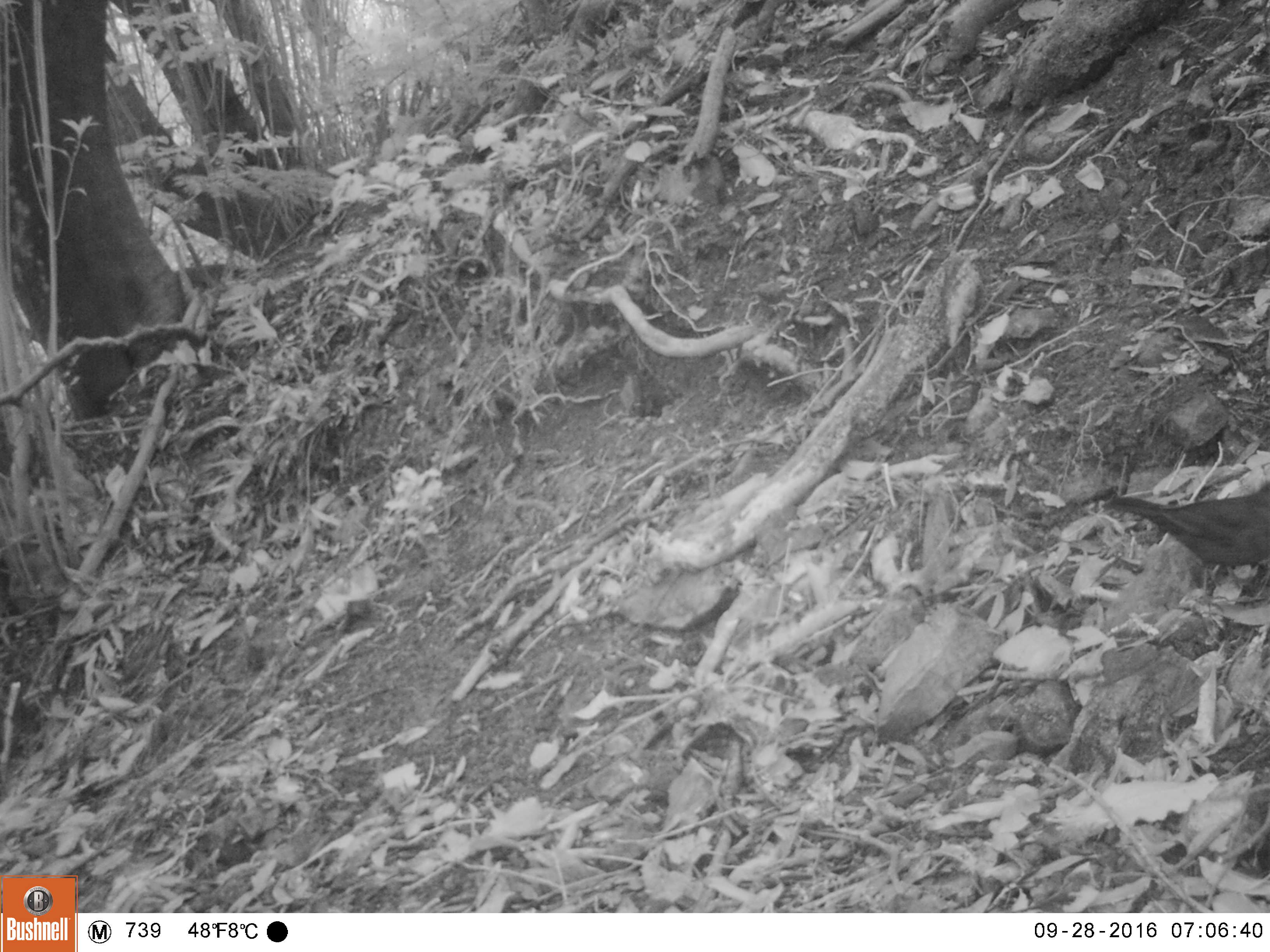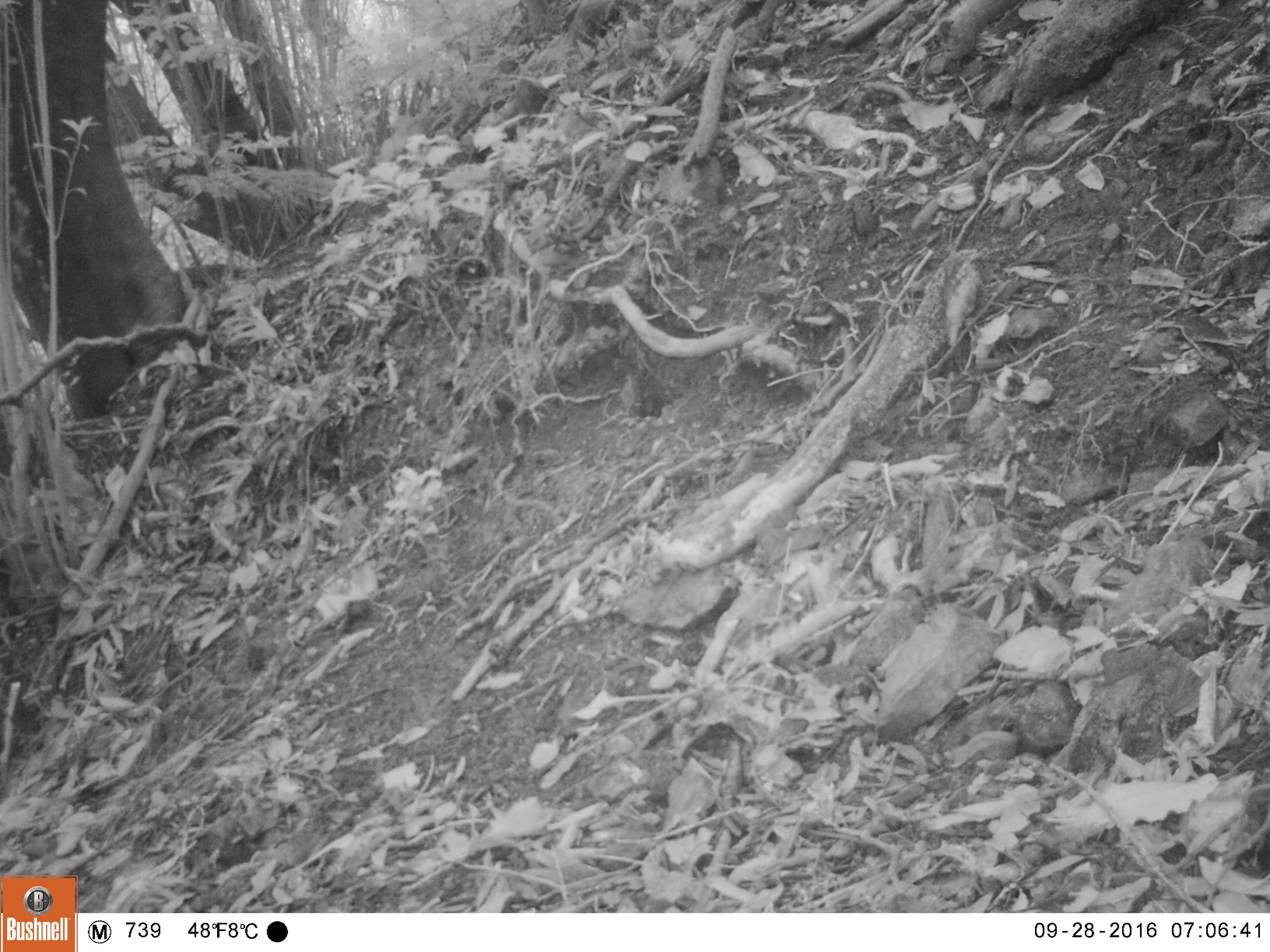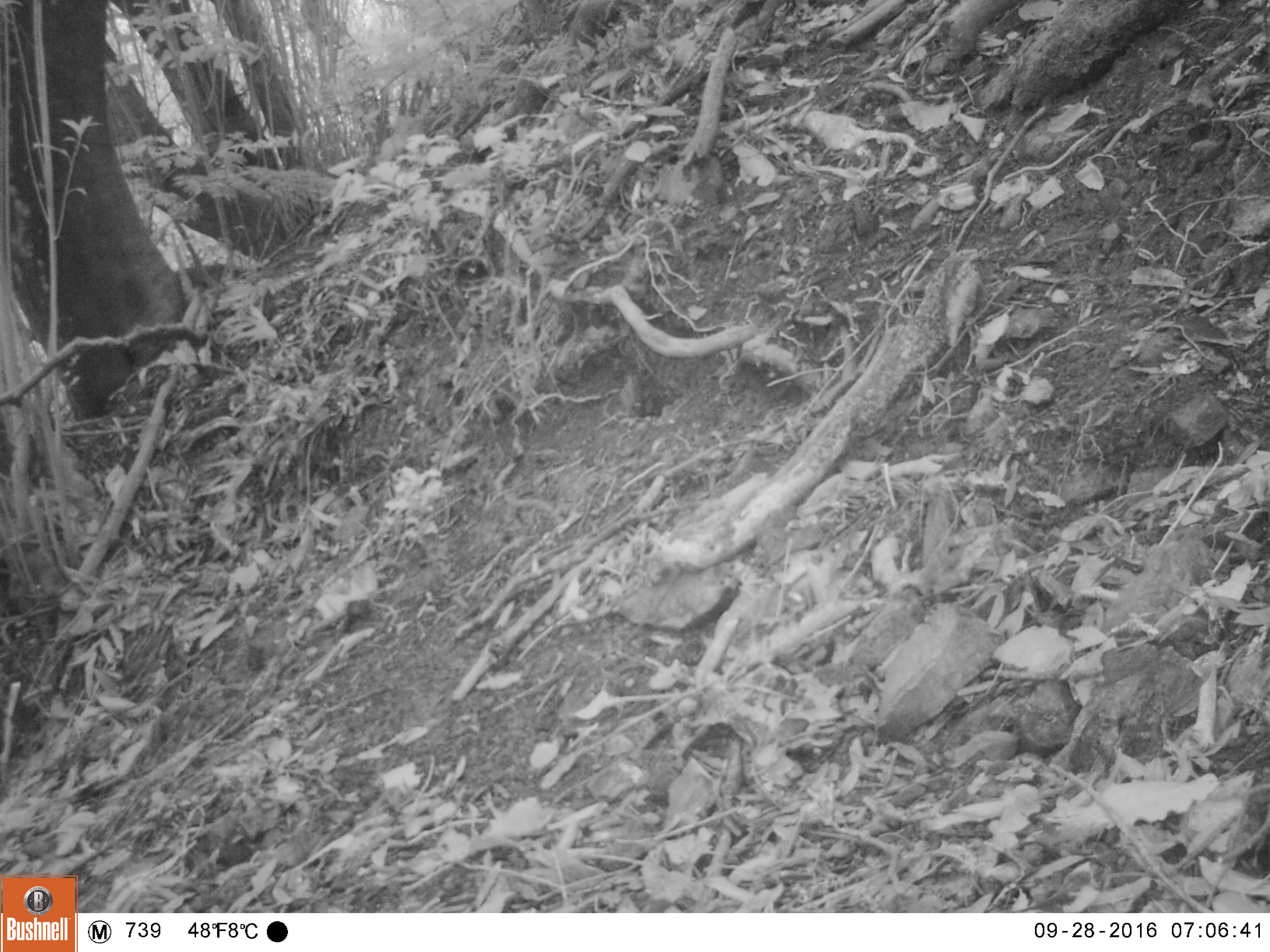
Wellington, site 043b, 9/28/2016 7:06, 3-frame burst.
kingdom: Animalia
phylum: Chordata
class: Aves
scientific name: Aves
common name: bird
Bird (Aves).